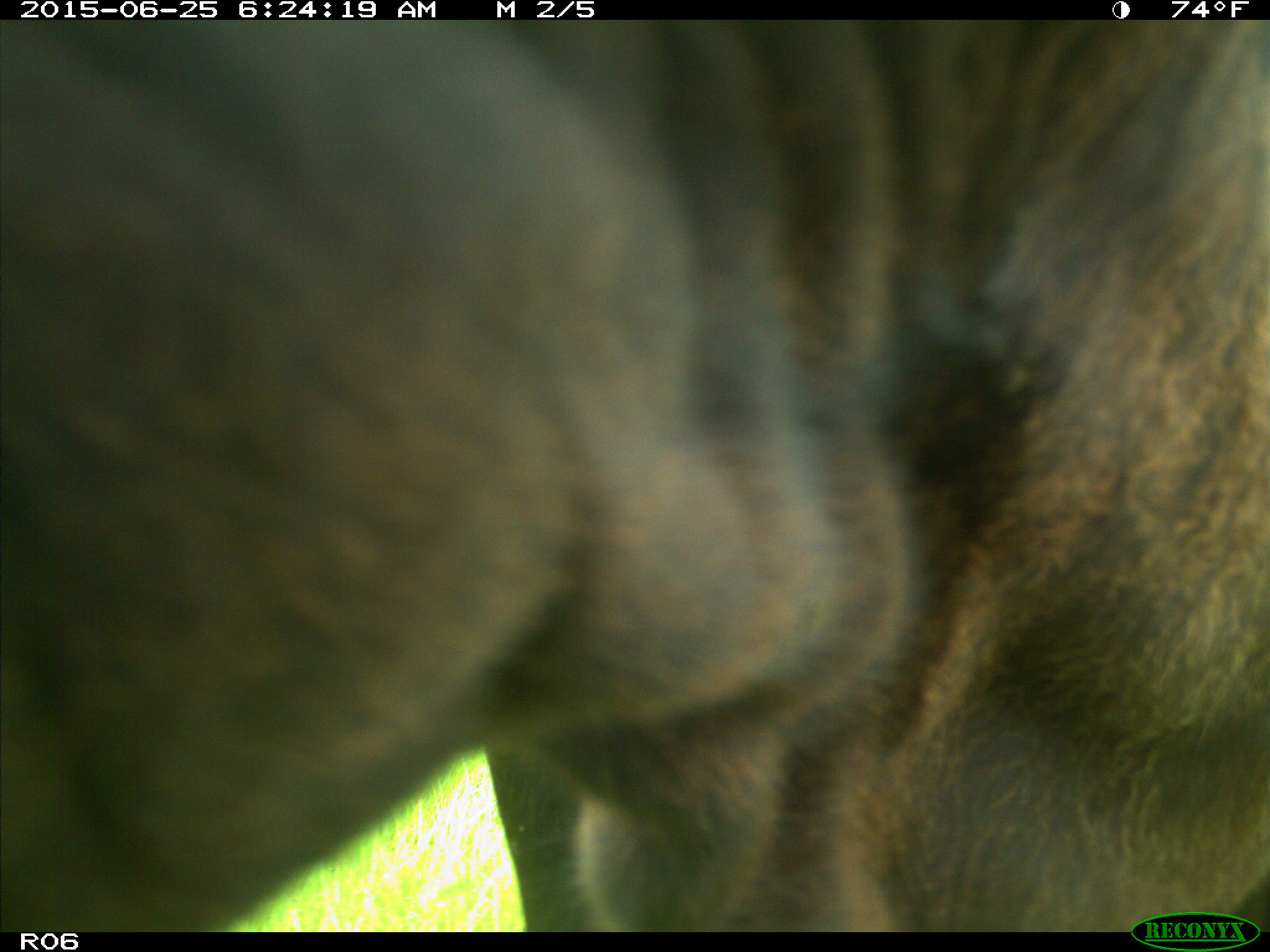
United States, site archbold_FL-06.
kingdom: Animalia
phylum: Chordata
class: Mammalia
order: Artiodactyla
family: Bovidae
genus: Bos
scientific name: Bos taurus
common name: domestic cow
Bos taurus (domestic cow).